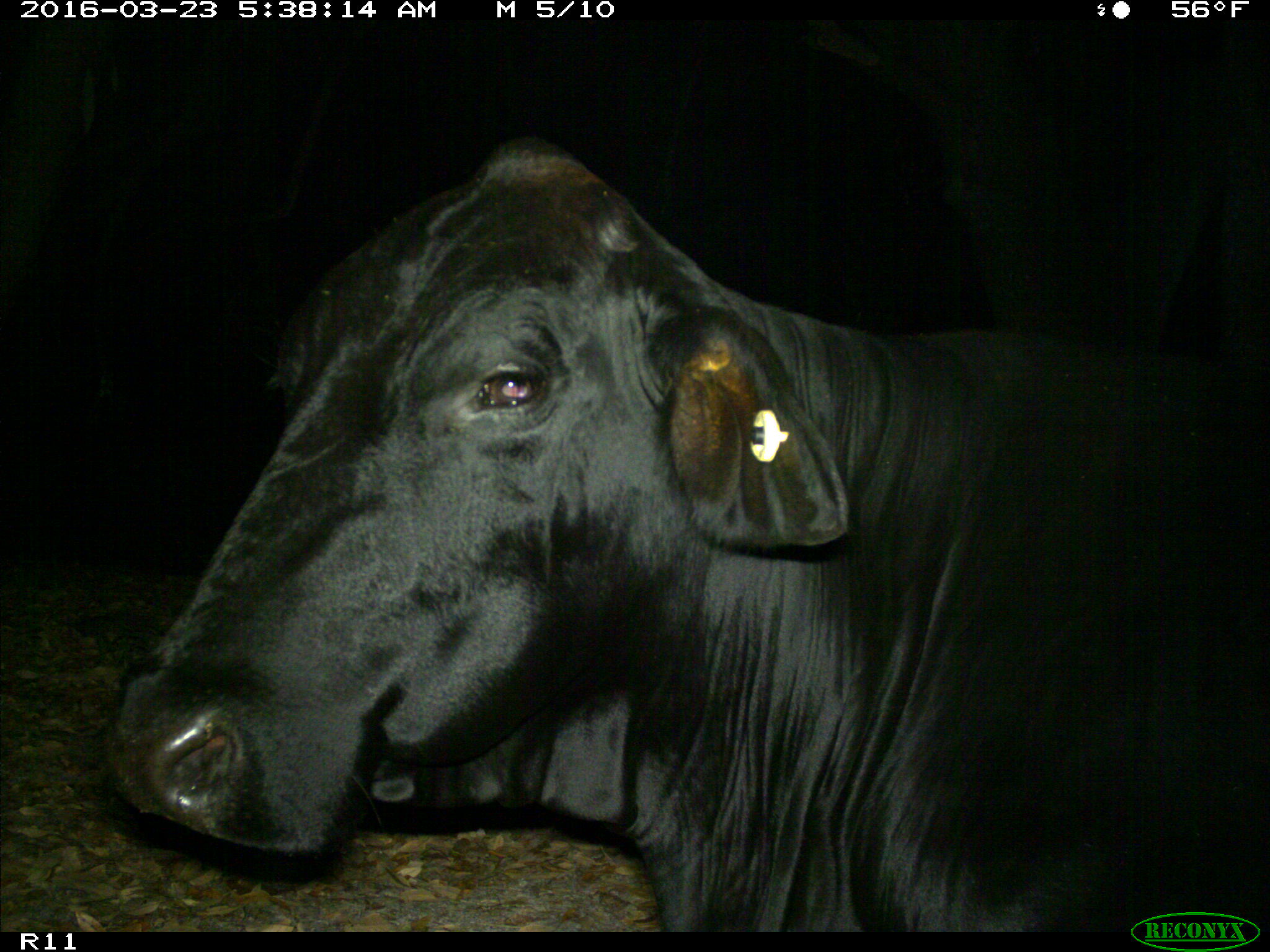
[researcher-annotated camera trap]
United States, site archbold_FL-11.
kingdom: Animalia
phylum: Chordata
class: Mammalia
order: Artiodactyla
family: Bovidae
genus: Bos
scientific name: Bos taurus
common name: domestic cow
Bos taurus (domestic cow).